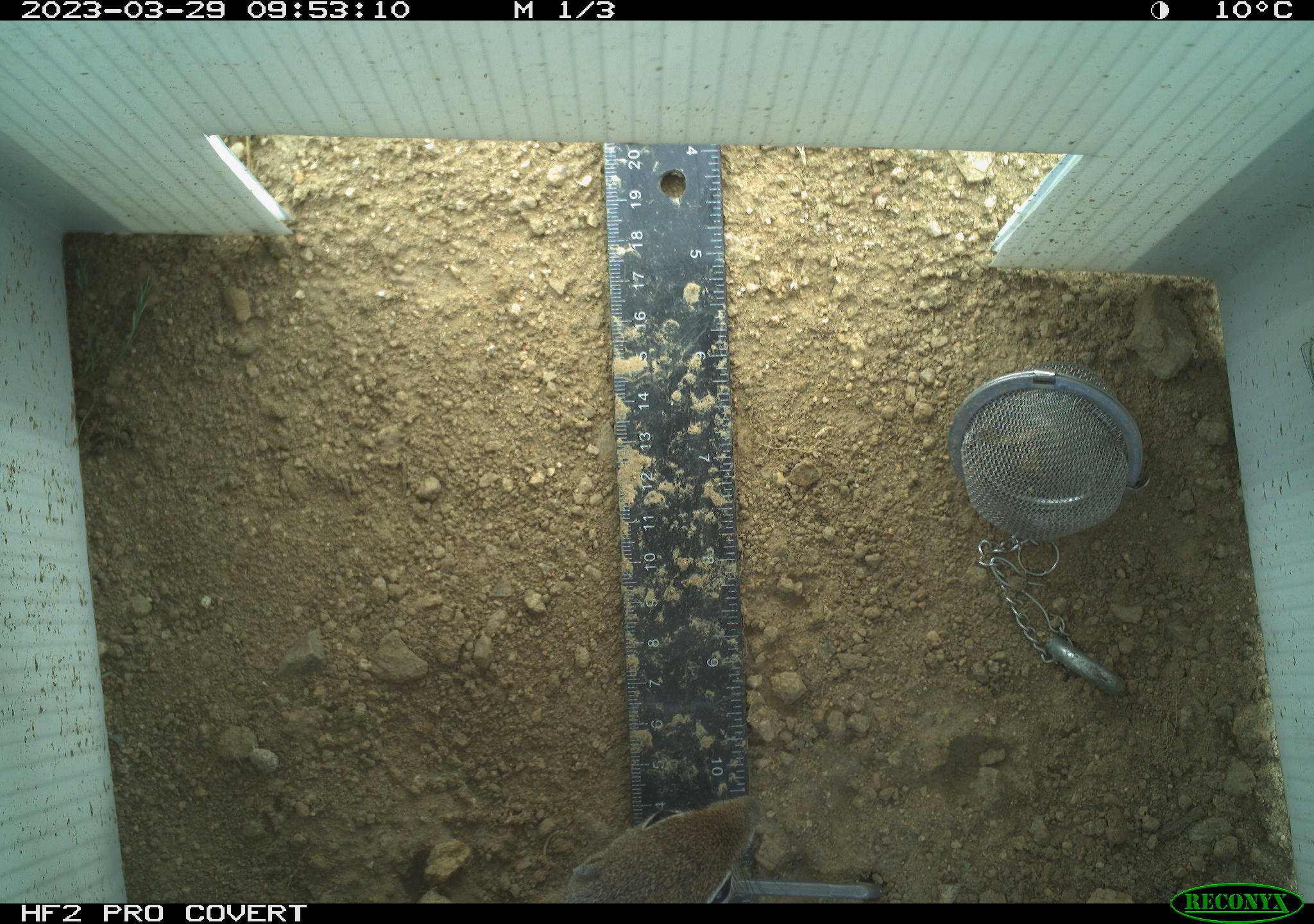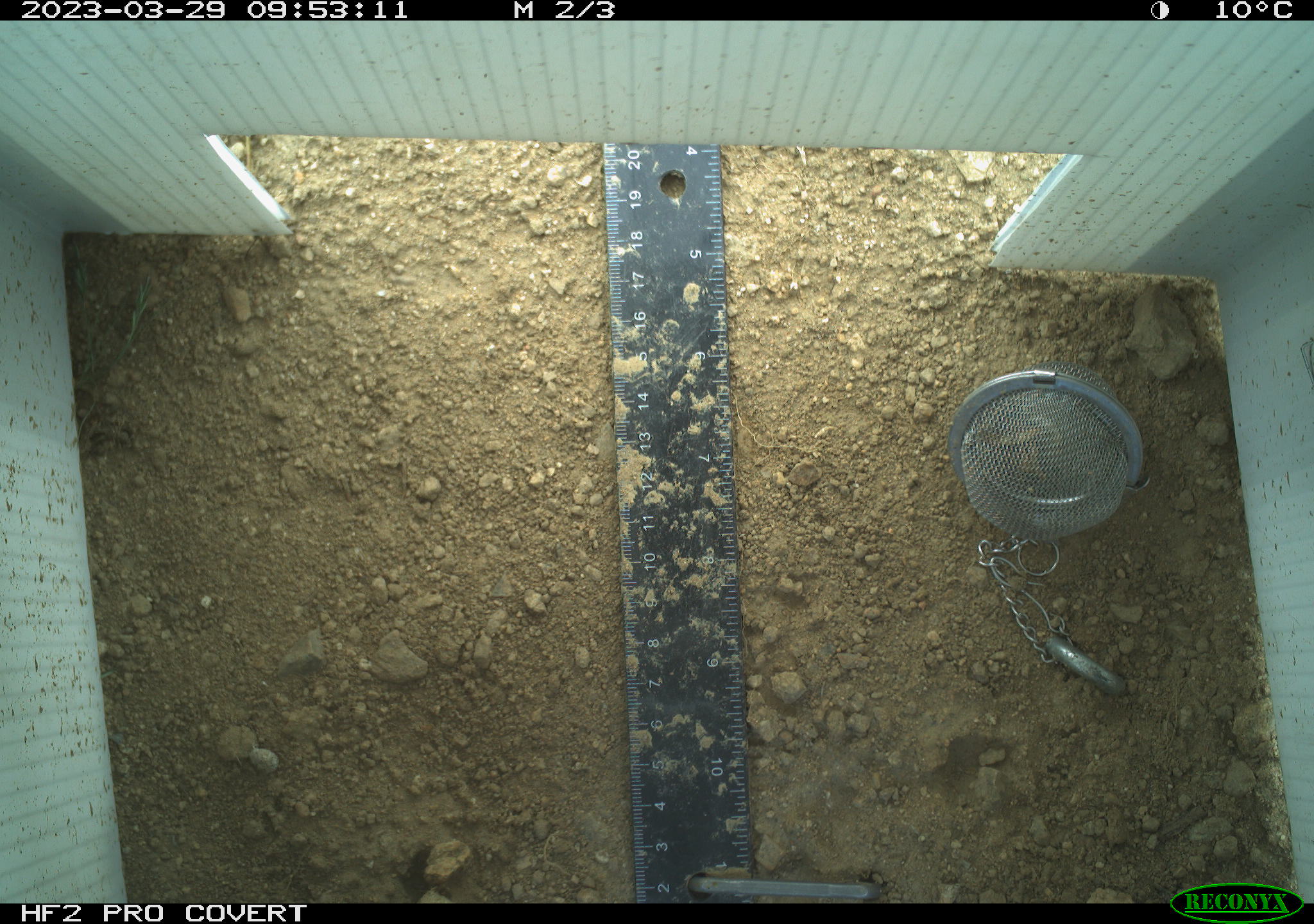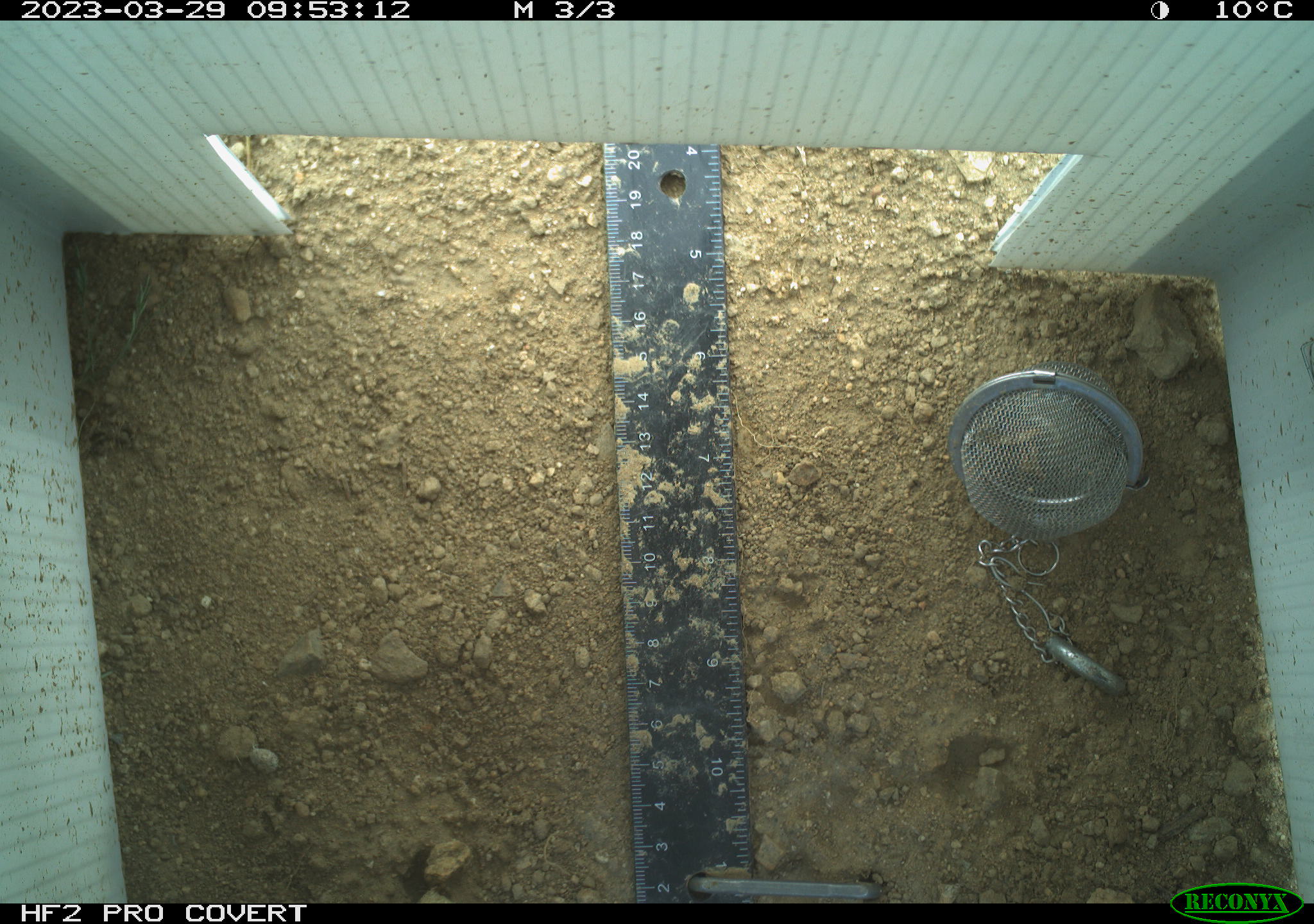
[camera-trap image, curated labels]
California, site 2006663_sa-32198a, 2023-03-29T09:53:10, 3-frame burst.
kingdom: Animalia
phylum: Chordata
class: Mammalia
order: Rodentia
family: Sciuridae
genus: Ammospermophilus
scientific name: Ammospermophilus leucurus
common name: white-tailed antelope squirrel